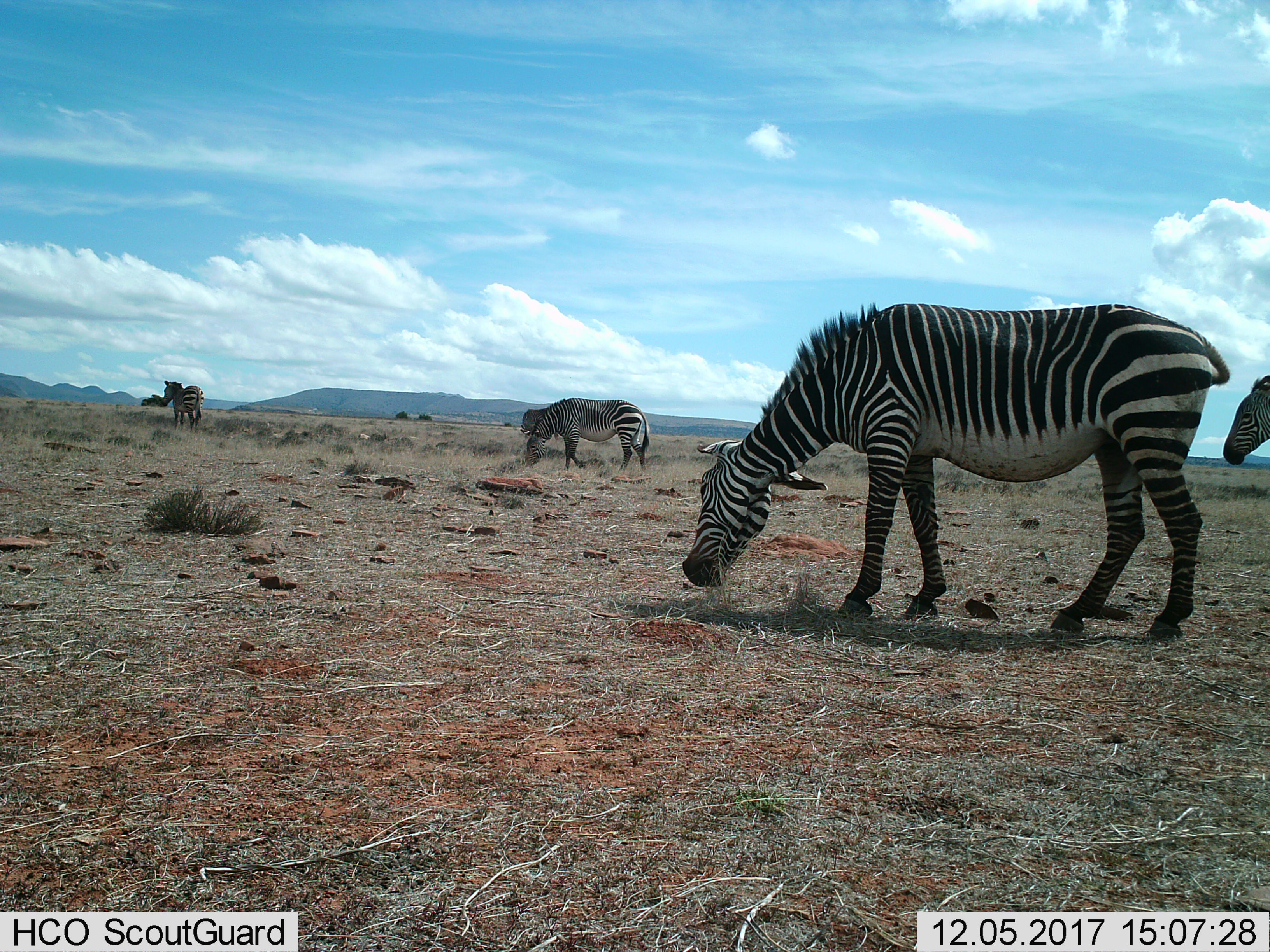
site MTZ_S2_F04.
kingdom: Animalia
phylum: Chordata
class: Mammalia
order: Perissodactyla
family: Equidae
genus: Equus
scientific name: Equus zebra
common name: mountain zebra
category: zebramountain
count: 4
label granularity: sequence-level